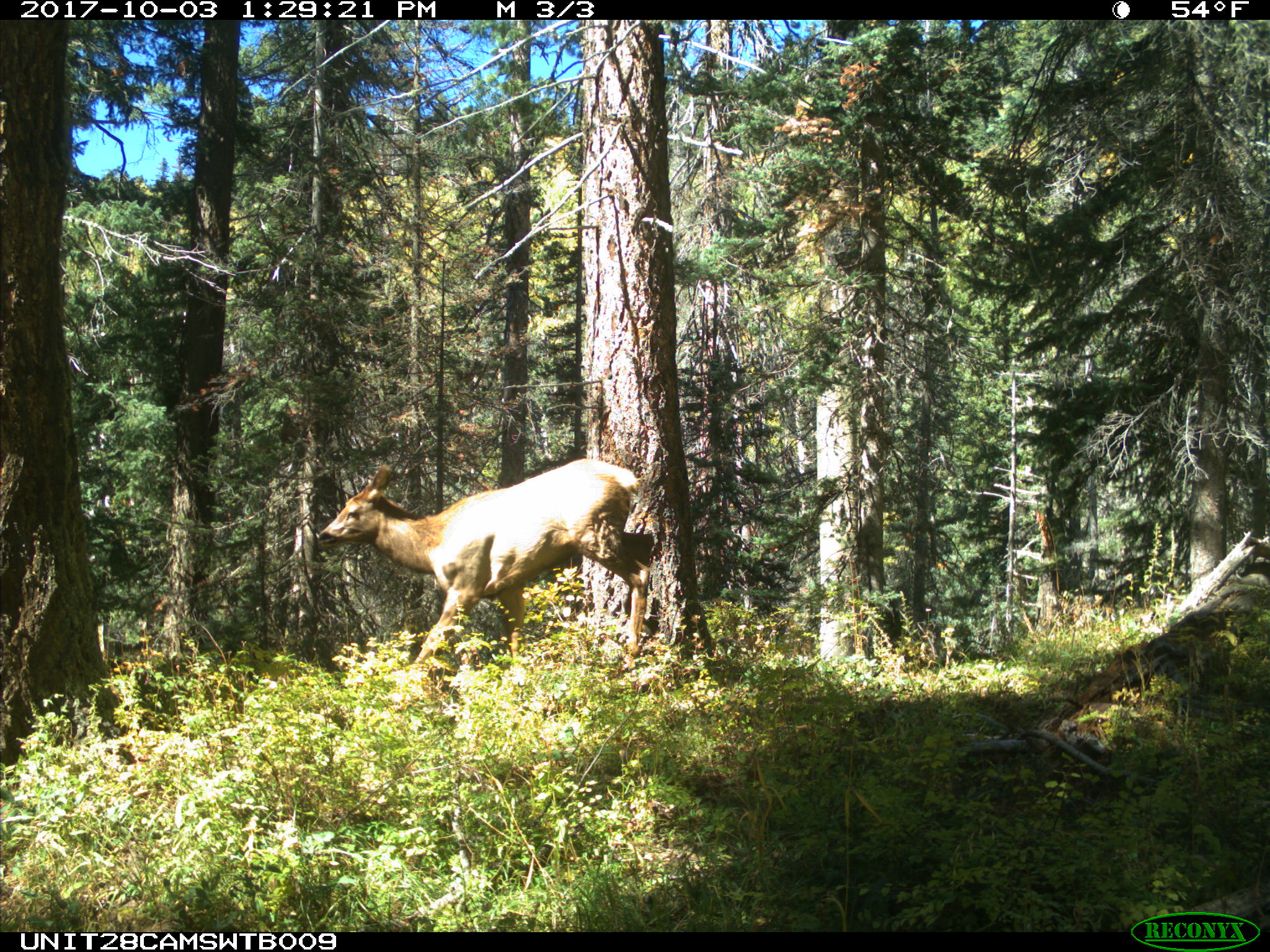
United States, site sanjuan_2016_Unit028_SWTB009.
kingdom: Animalia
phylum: Chordata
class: Mammalia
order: Artiodactyla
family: Cervidae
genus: Cervus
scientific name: Cervus elaphus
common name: red deer